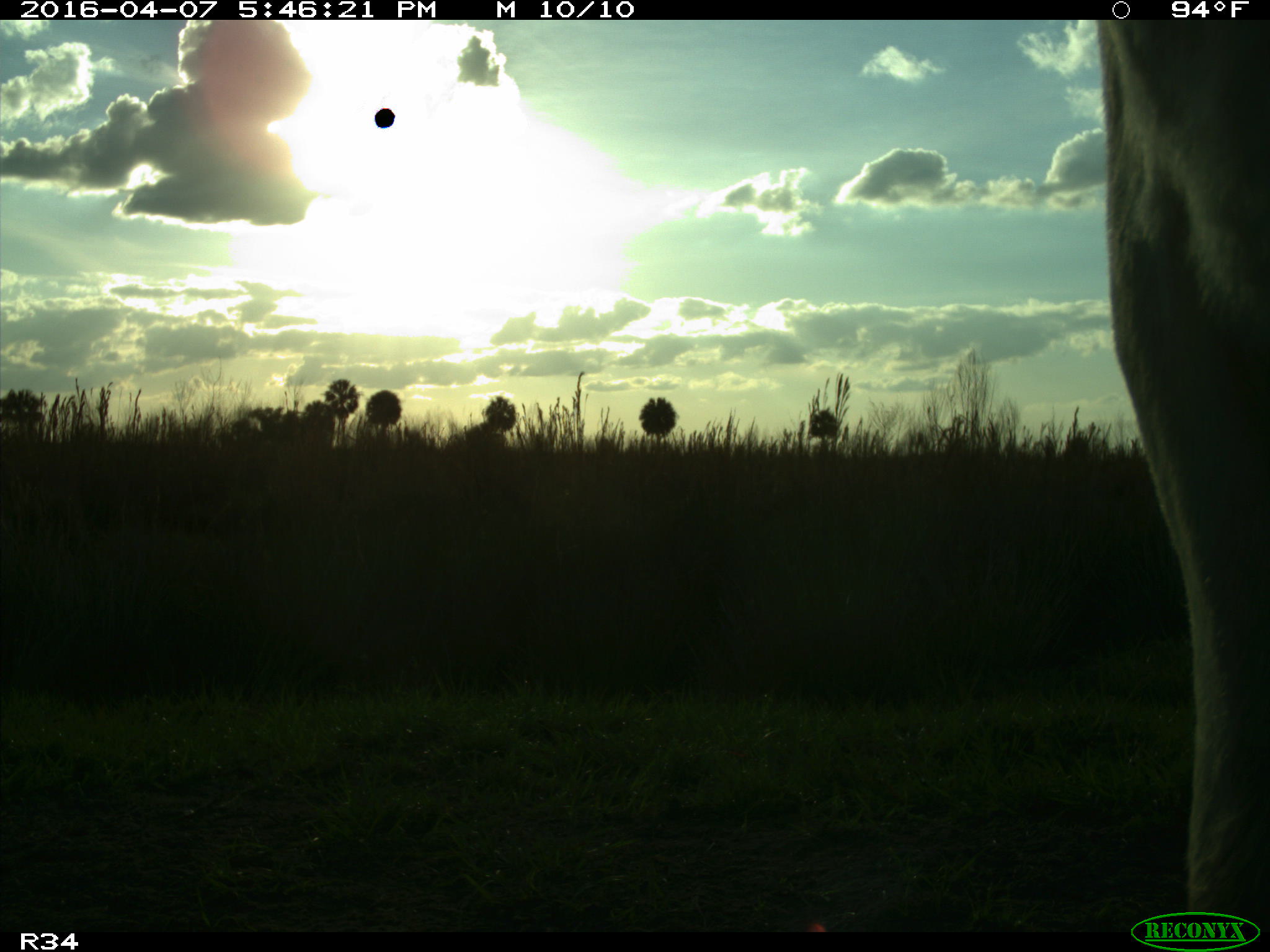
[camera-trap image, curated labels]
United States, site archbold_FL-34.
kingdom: Animalia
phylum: Chordata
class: Mammalia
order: Artiodactyla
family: Bovidae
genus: Bos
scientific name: Bos taurus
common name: domestic cow